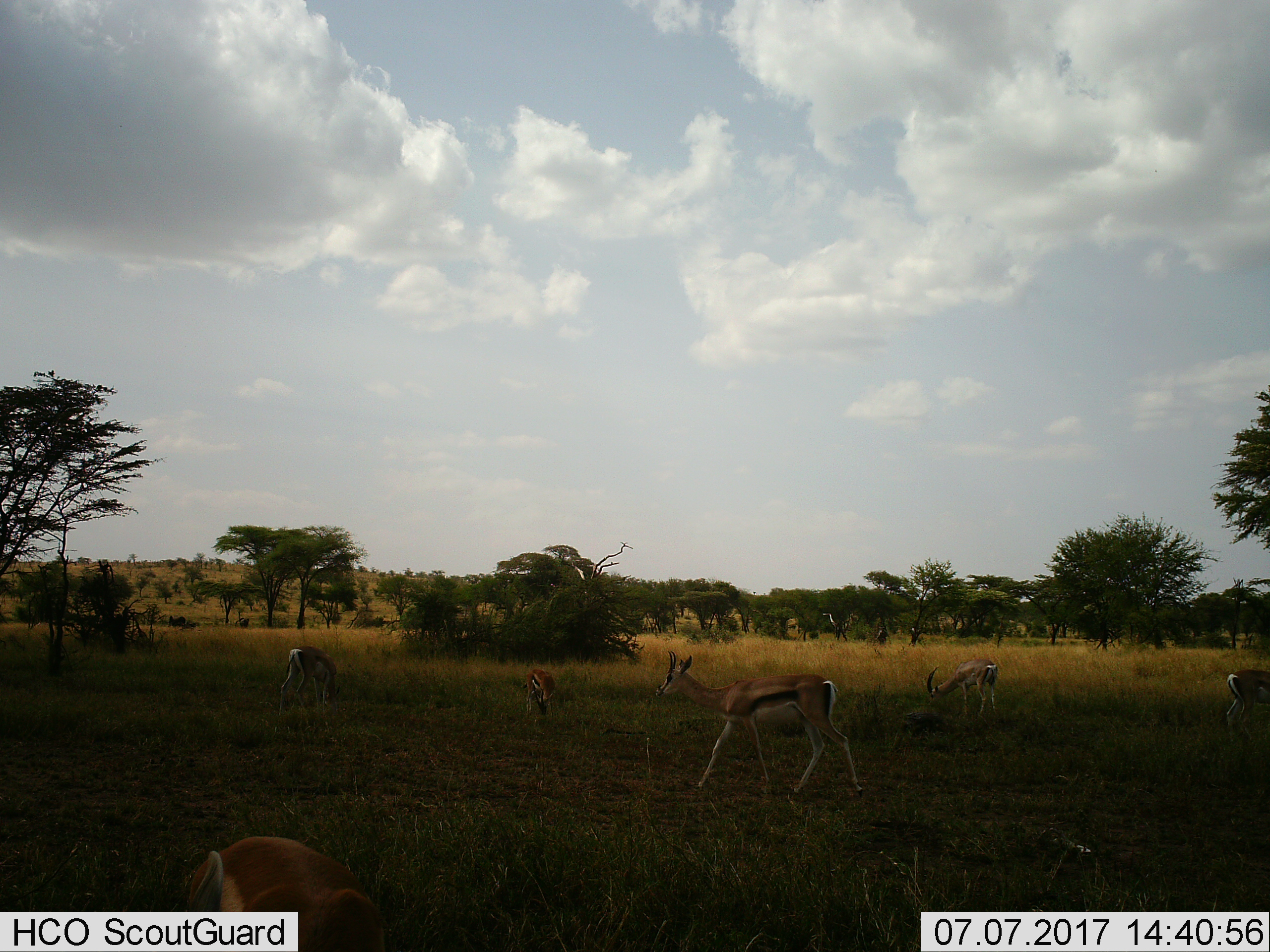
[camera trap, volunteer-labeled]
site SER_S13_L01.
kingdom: Animalia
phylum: Chordata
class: Mammalia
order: Artiodactyla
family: Bovidae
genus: Eudorcas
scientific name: Eudorcas thomsonii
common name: thomson's gazelle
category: gazellethomsons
Gazellethomsons (thomson's gazelle) (Eudorcas thomsonii), count 6. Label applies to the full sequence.